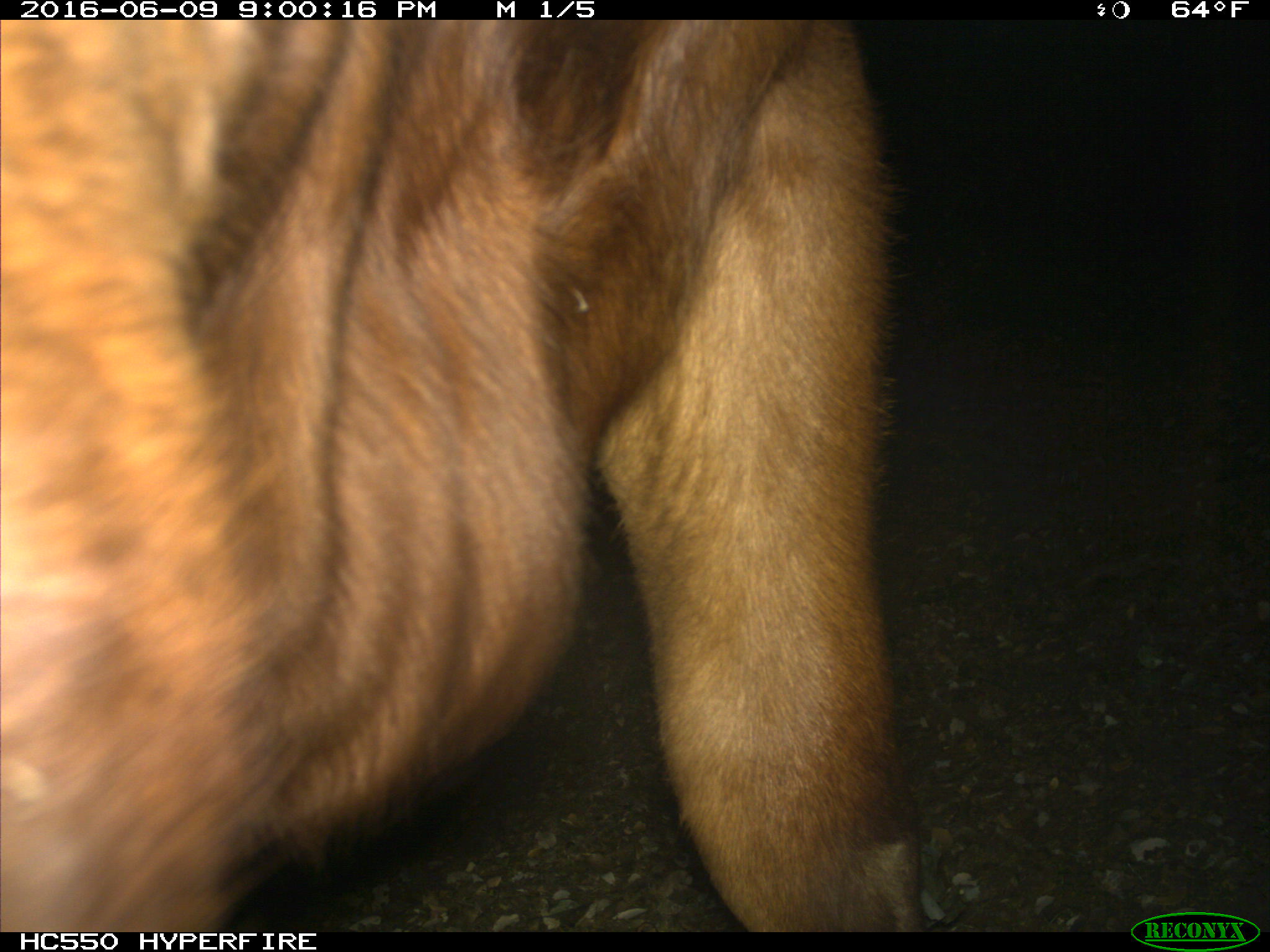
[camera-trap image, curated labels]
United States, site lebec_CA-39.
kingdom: Animalia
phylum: Chordata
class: Mammalia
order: Artiodactyla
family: Bovidae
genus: Bos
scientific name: Bos taurus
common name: domestic cow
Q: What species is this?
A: Bos taurus (domestic cow).